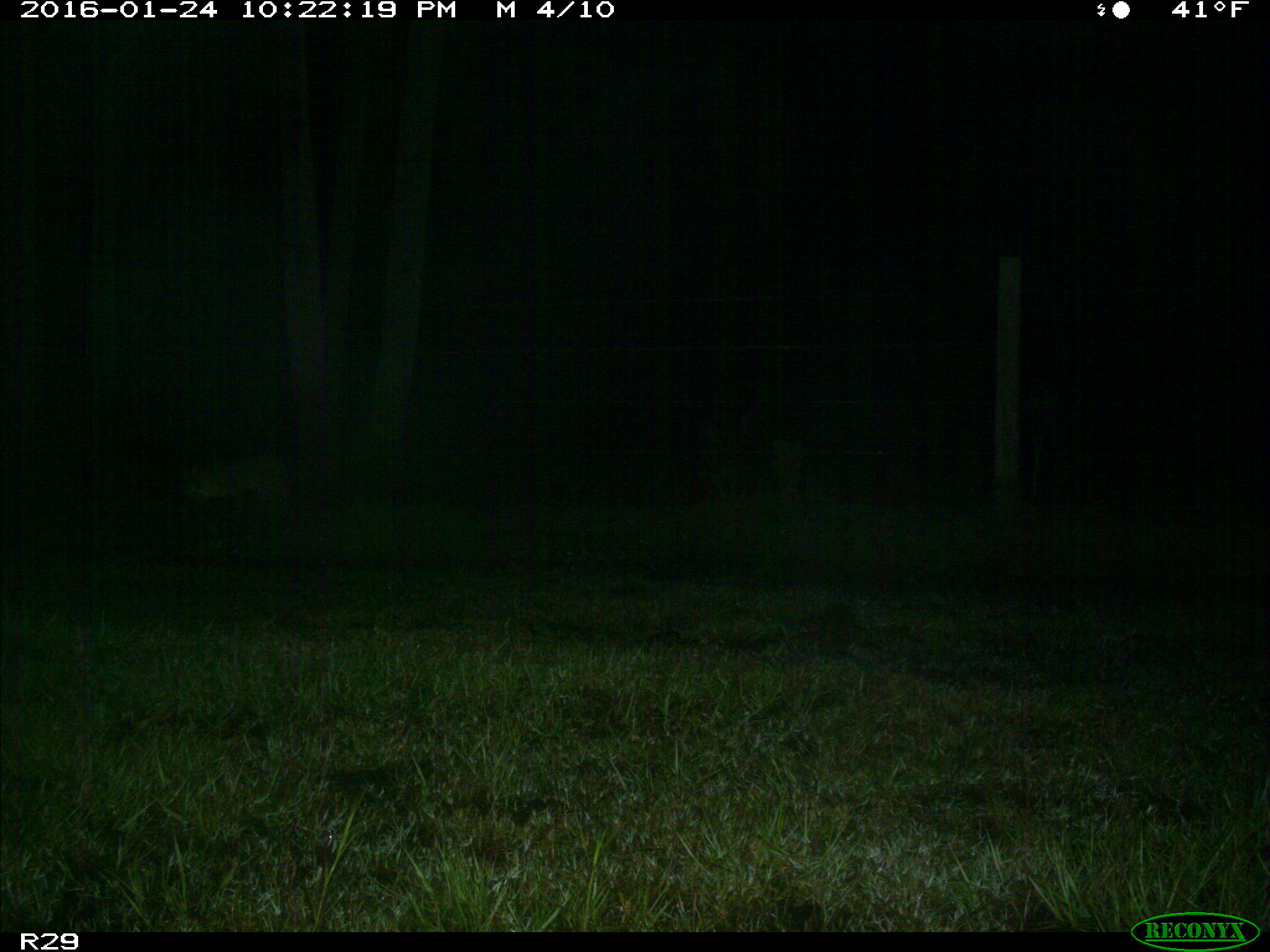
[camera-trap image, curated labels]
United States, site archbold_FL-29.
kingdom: Animalia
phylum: Chordata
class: Mammalia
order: Carnivora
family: Felidae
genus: Lynx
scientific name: Lynx rufus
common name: bobcat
Lynx rufus (bobcat).